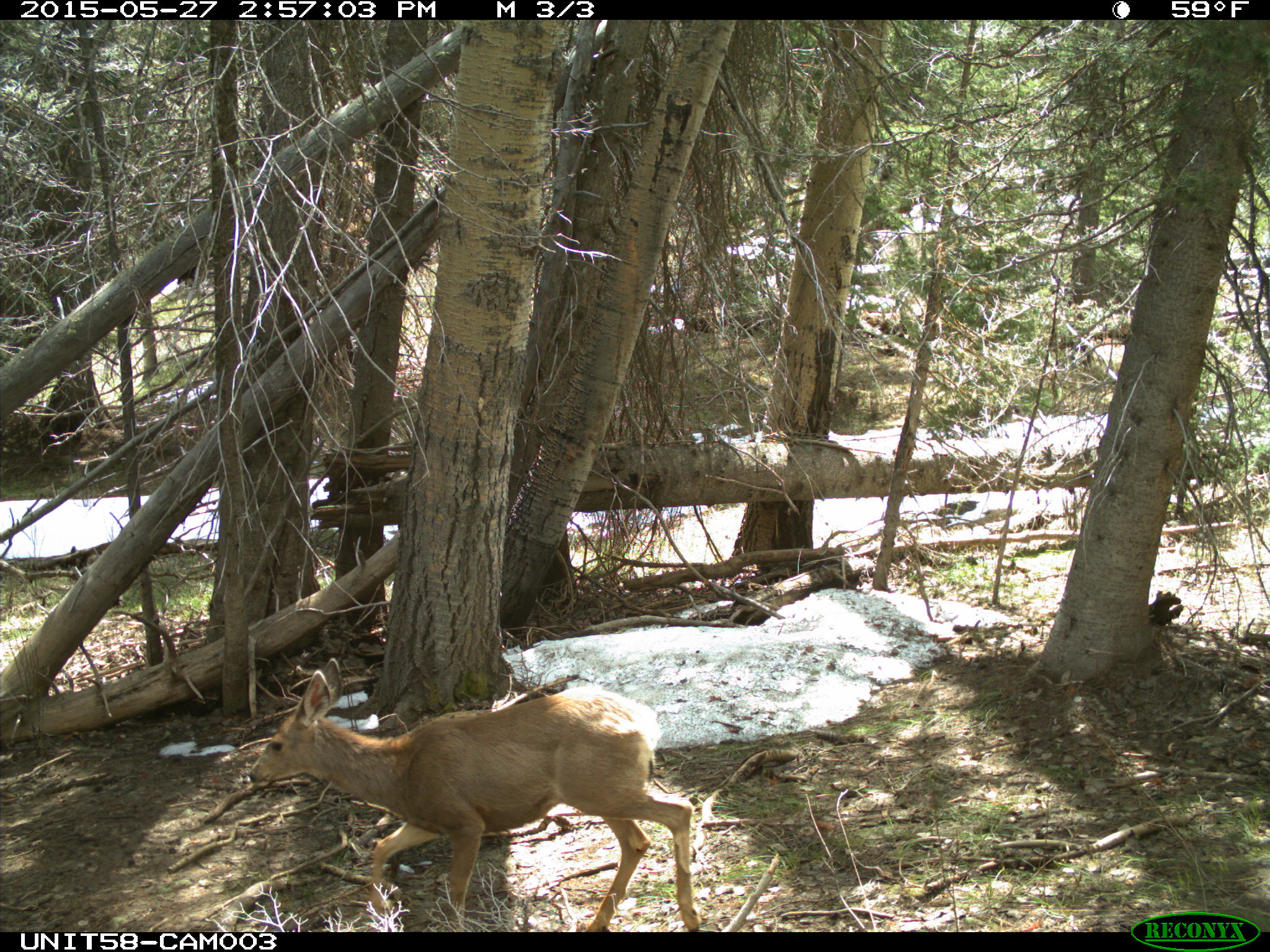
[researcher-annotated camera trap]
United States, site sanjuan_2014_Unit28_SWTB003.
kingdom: Animalia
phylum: Chordata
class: Mammalia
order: Artiodactyla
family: Cervidae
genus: Odocoileus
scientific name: Odocoileus hemionus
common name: mule deer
Odocoileus hemionus (mule deer).